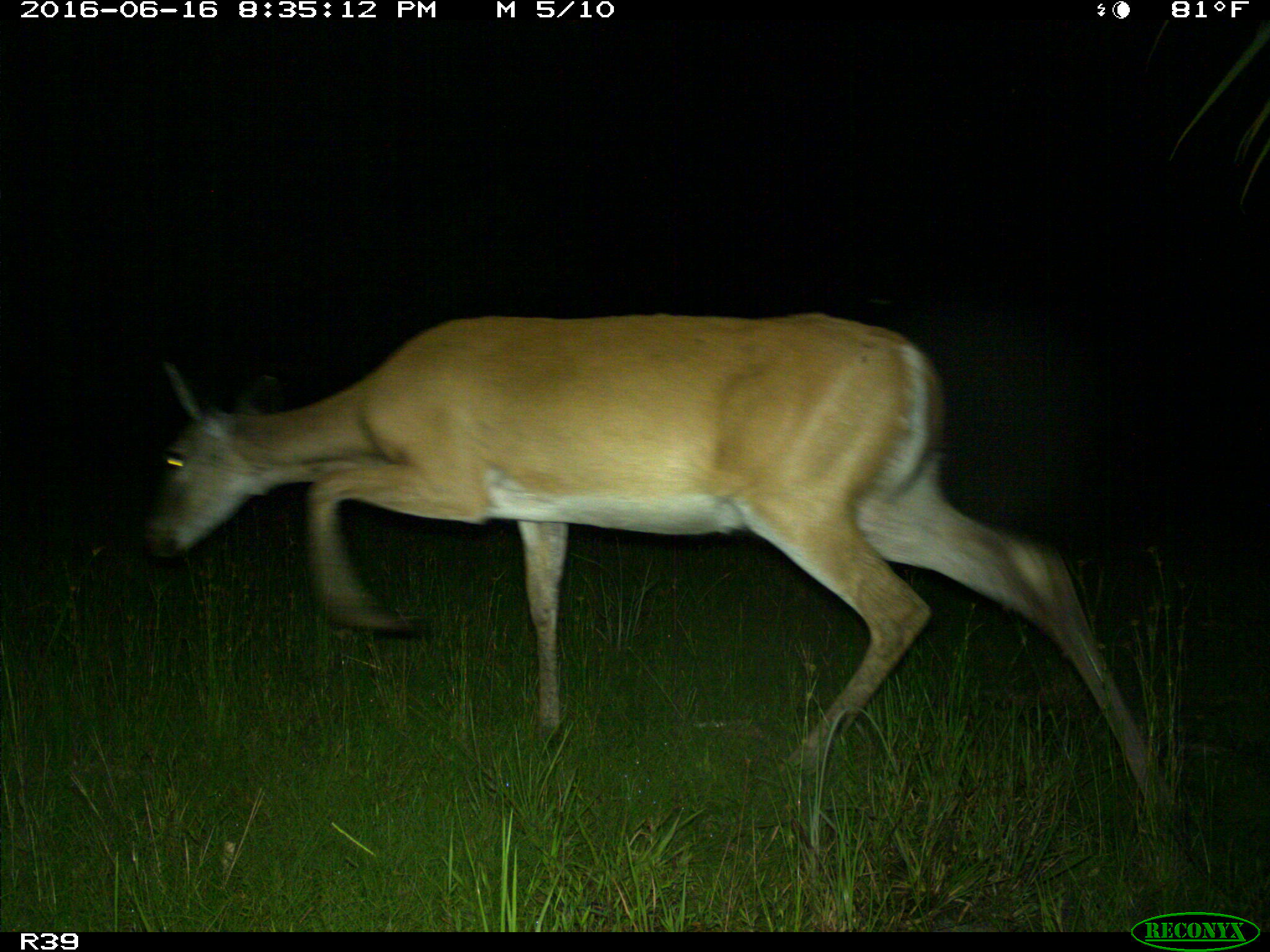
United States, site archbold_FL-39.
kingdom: Animalia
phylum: Chordata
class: Mammalia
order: Artiodactyla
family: Cervidae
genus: Odocoileus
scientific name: Odocoileus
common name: deer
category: unidentified deer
Unidentified deer (deer) (Odocoileus).